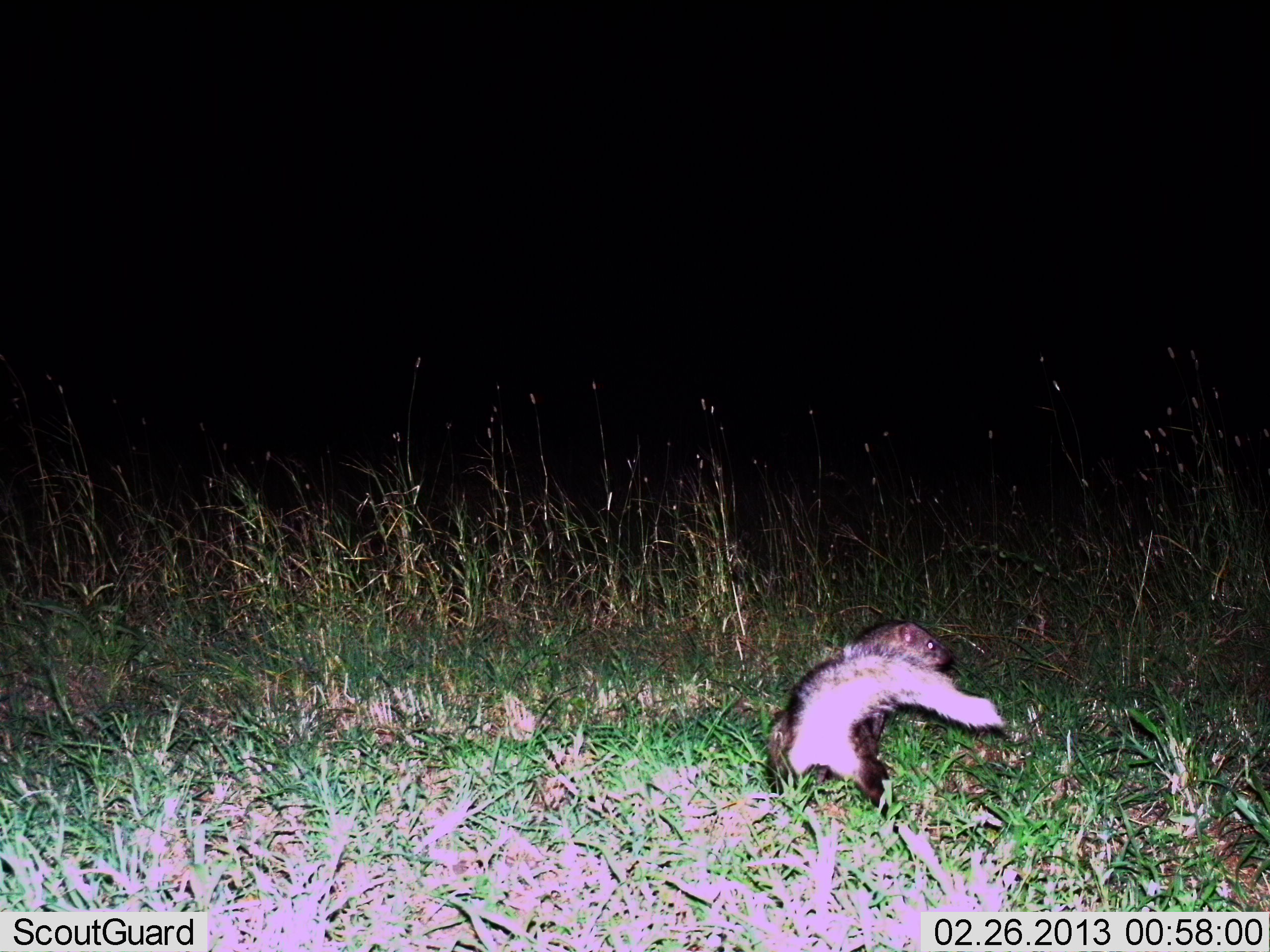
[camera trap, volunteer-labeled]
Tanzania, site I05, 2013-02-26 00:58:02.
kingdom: Animalia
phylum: Chordata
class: Mammalia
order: Carnivora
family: Herpestidae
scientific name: Herpestidae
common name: mongoose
Mongoose (Herpestidae), count 1. Behavior (volunteer vote fractions): standing 58%, resting 0%, moving 42%, interacting 0%. Young present (vote fraction): 0%. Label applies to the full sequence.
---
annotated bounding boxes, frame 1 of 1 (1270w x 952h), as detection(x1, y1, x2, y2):
animal: detection(763, 618, 1007, 862)